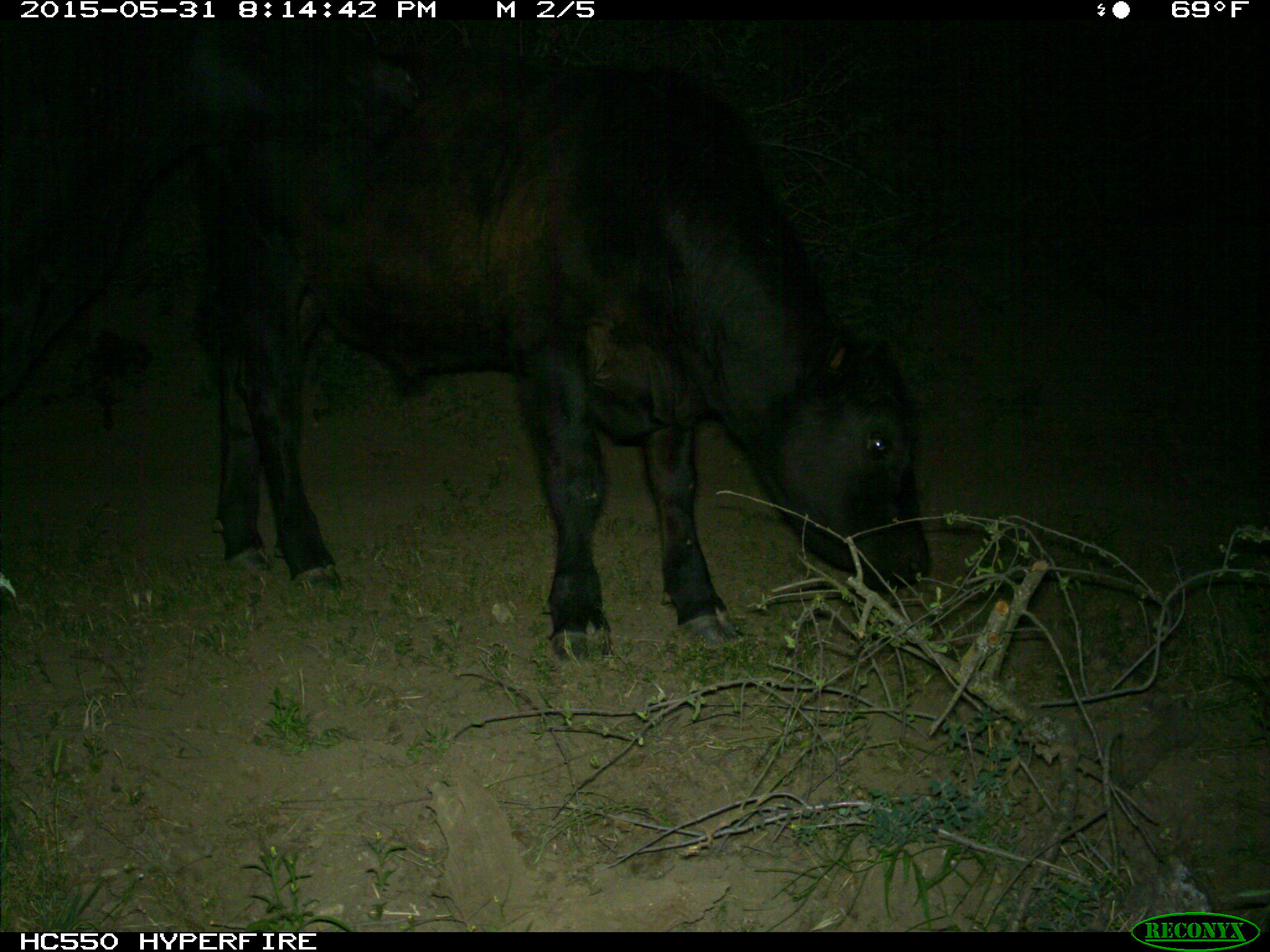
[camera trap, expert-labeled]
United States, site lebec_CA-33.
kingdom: Animalia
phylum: Chordata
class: Mammalia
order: Artiodactyla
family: Bovidae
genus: Bos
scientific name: Bos taurus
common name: domestic cow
Bos taurus (domestic cow).